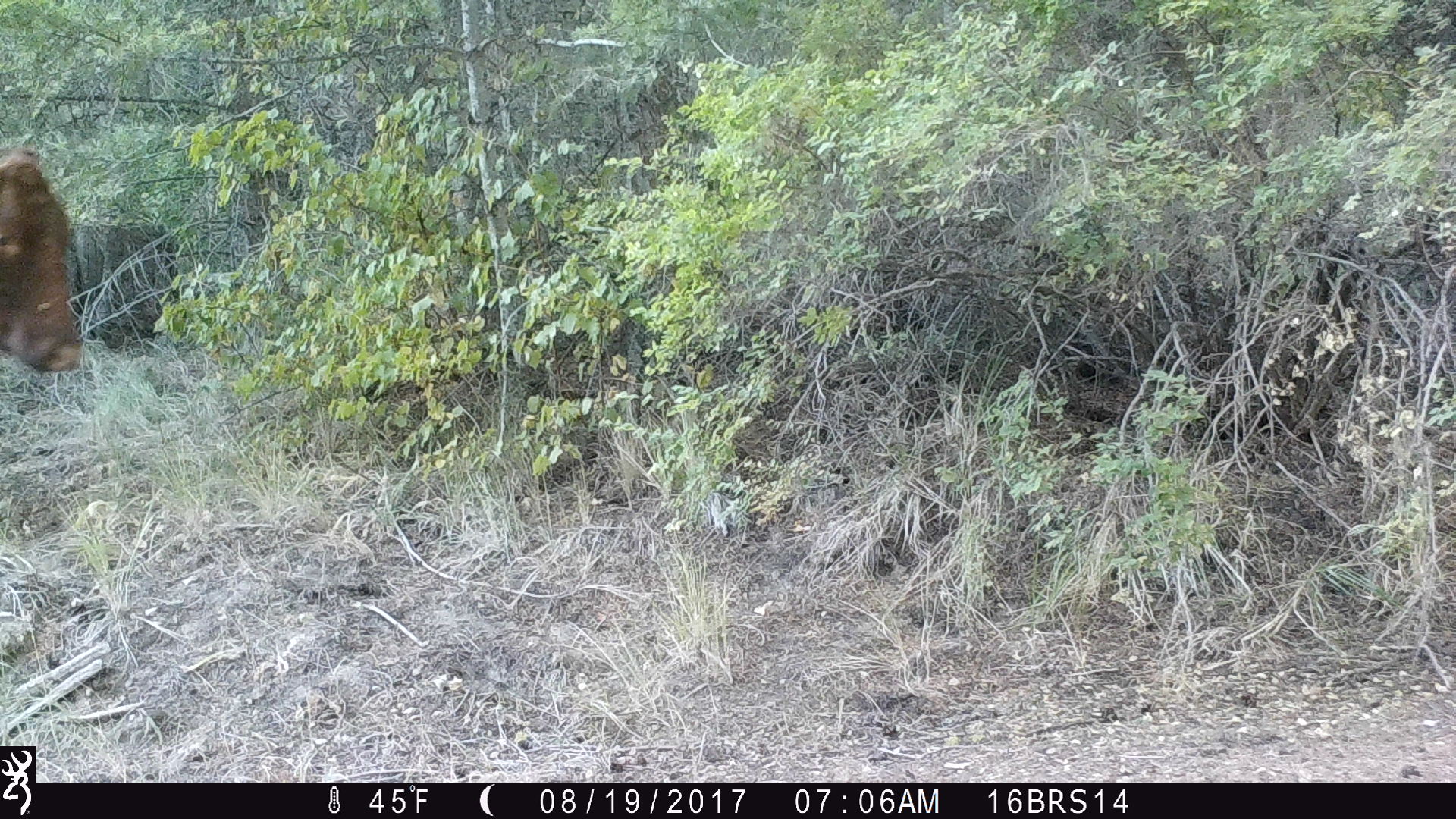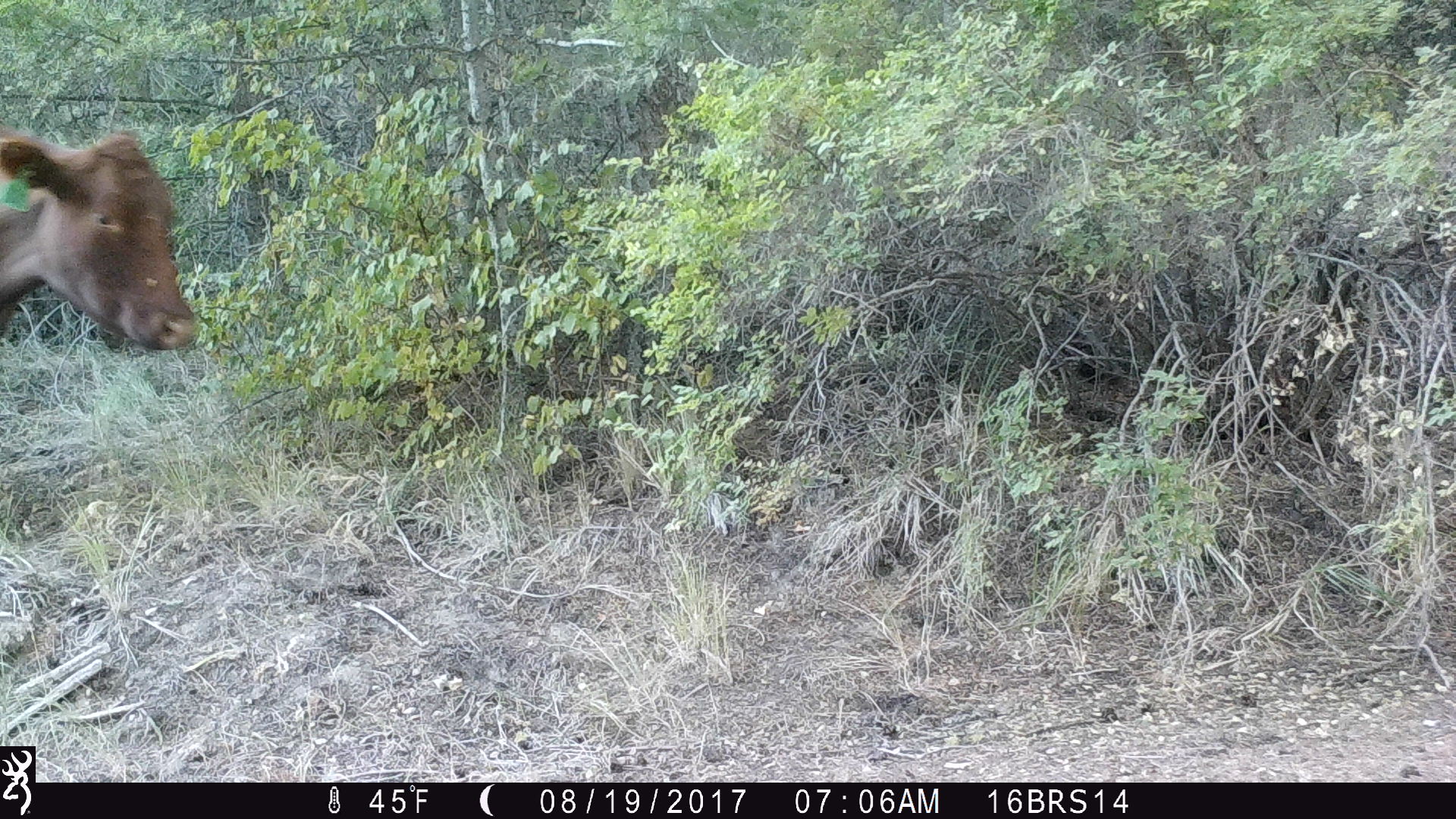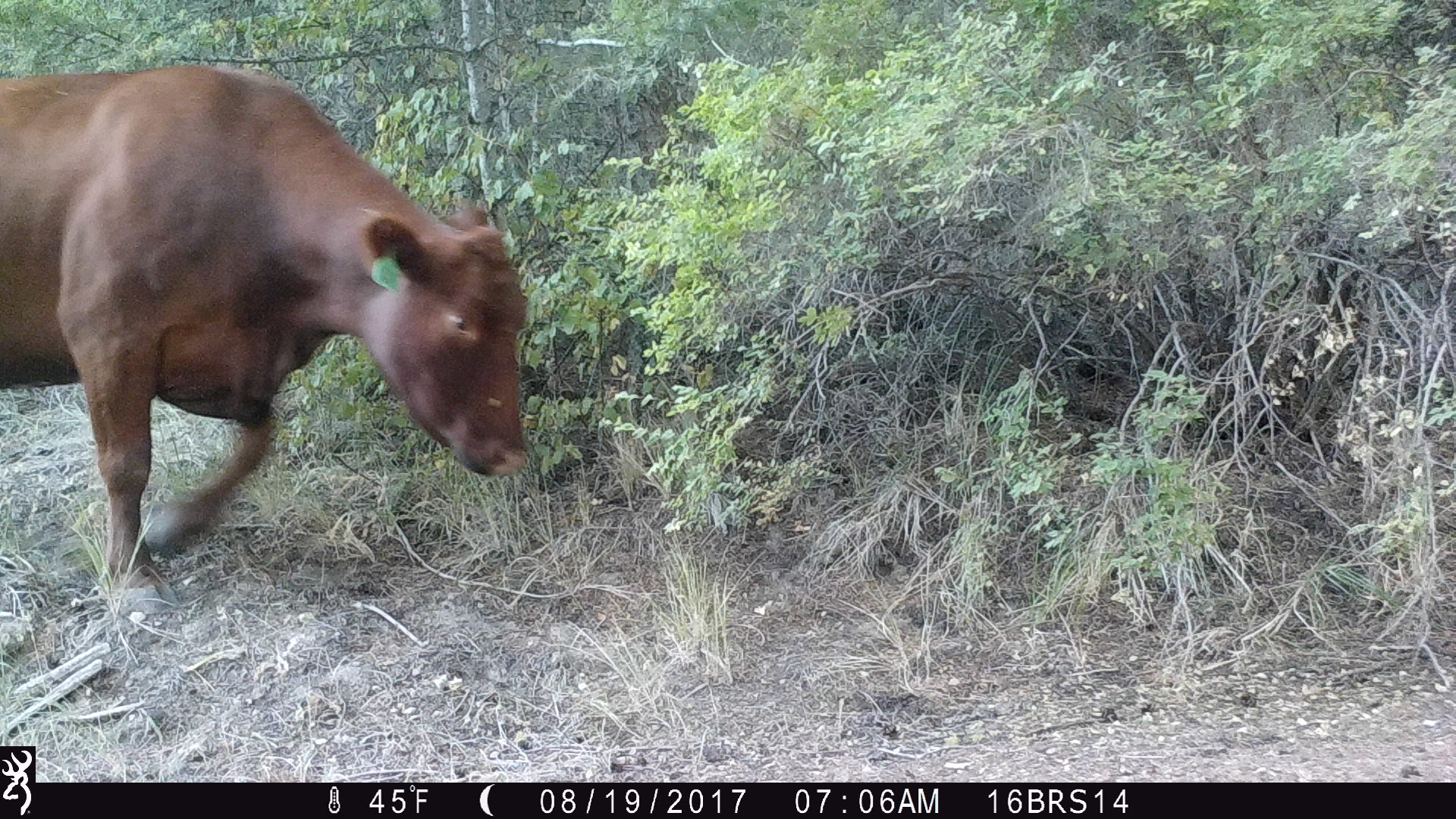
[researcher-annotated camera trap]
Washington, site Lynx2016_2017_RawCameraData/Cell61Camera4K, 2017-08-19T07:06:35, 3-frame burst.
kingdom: Animalia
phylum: Chordata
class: Mammalia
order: Artiodactyla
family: Bovidae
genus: Bos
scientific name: Bos taurus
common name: domestic cattle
Domestic cattle (Bos taurus). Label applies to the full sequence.